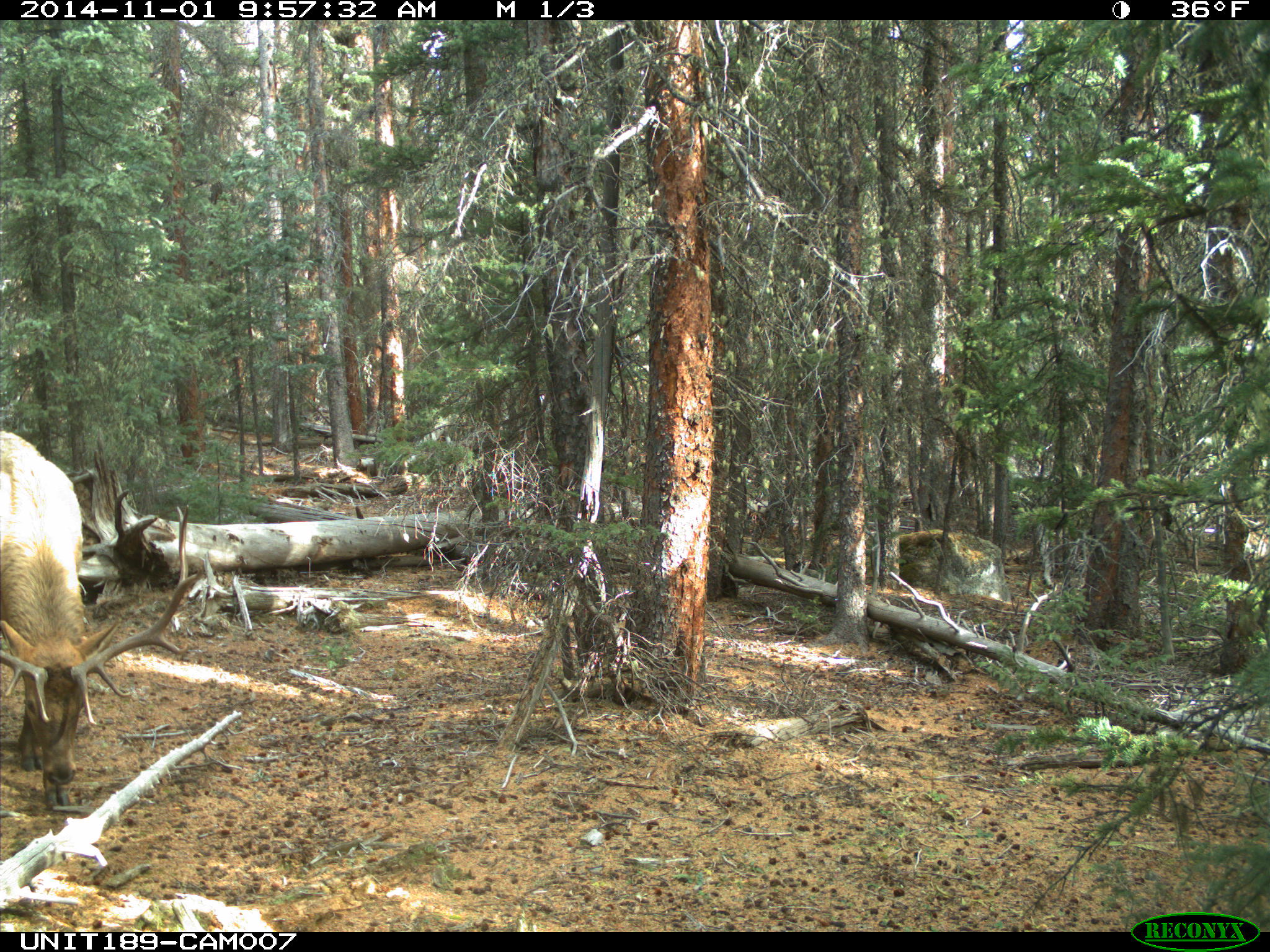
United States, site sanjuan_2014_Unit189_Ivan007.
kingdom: Animalia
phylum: Chordata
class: Mammalia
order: Artiodactyla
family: Cervidae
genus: Cervus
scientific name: Cervus elaphus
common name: red deer